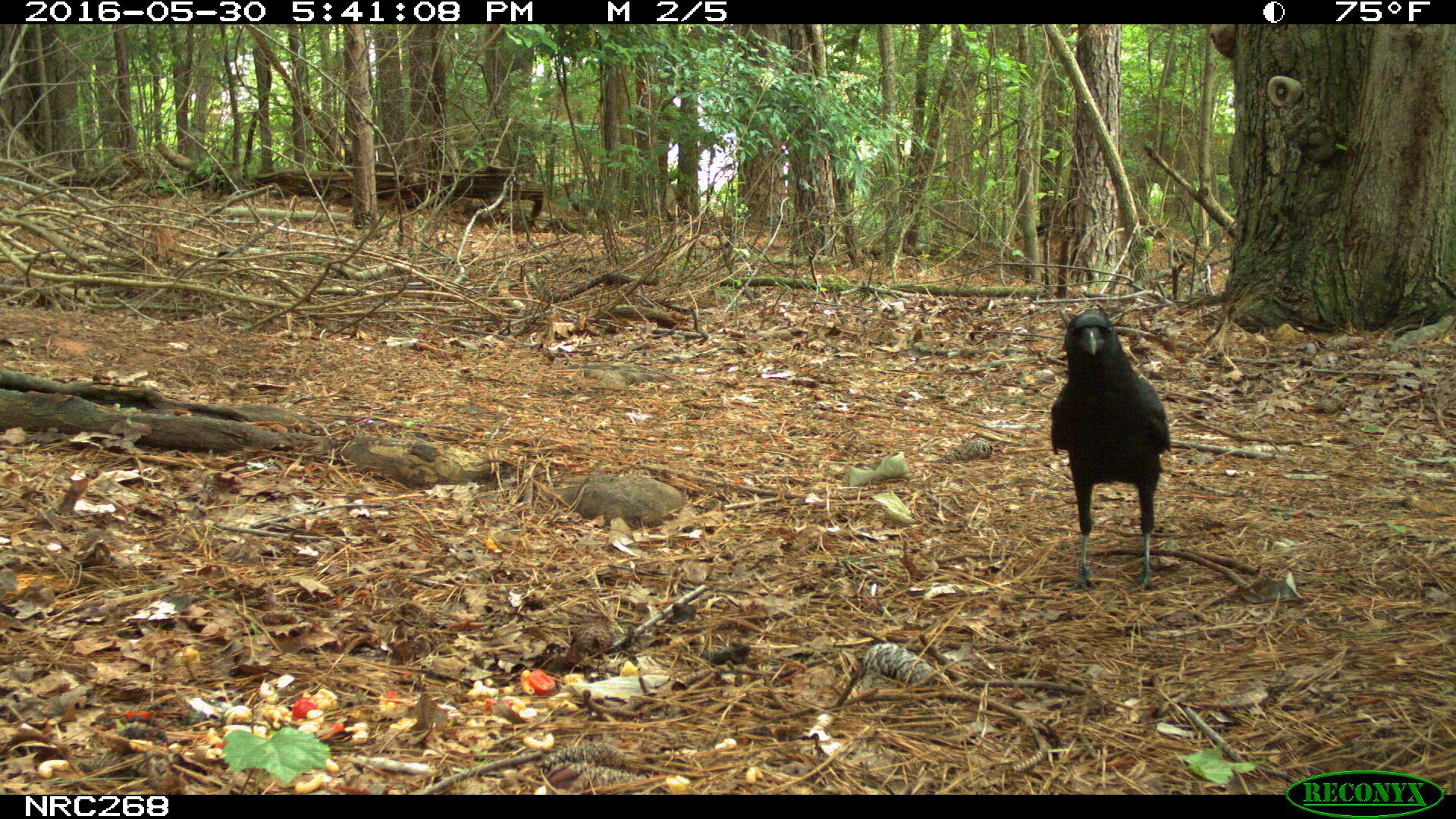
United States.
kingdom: Animalia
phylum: Chordata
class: Aves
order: Passeriformes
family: Corvidae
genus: Corvus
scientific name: Corvus brachyrhynchos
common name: american crow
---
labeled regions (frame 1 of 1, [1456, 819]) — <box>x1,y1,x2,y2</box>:
American Crow: <box>1009,303,1199,580</box>